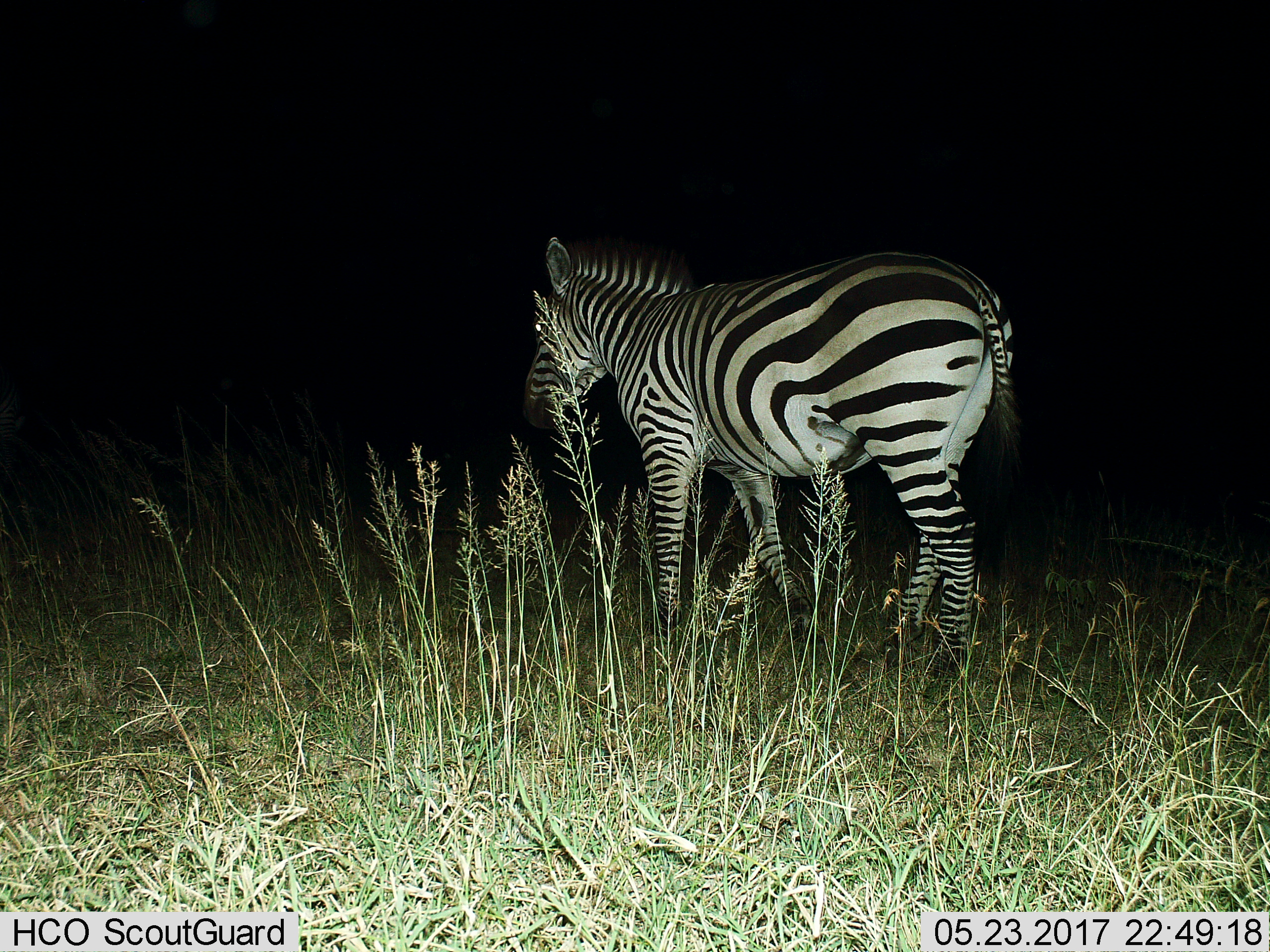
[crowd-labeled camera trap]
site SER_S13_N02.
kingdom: Animalia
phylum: Chordata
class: Mammalia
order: Perissodactyla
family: Equidae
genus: Equus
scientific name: Equus quagga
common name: plains zebra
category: zebraplains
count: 1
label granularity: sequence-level